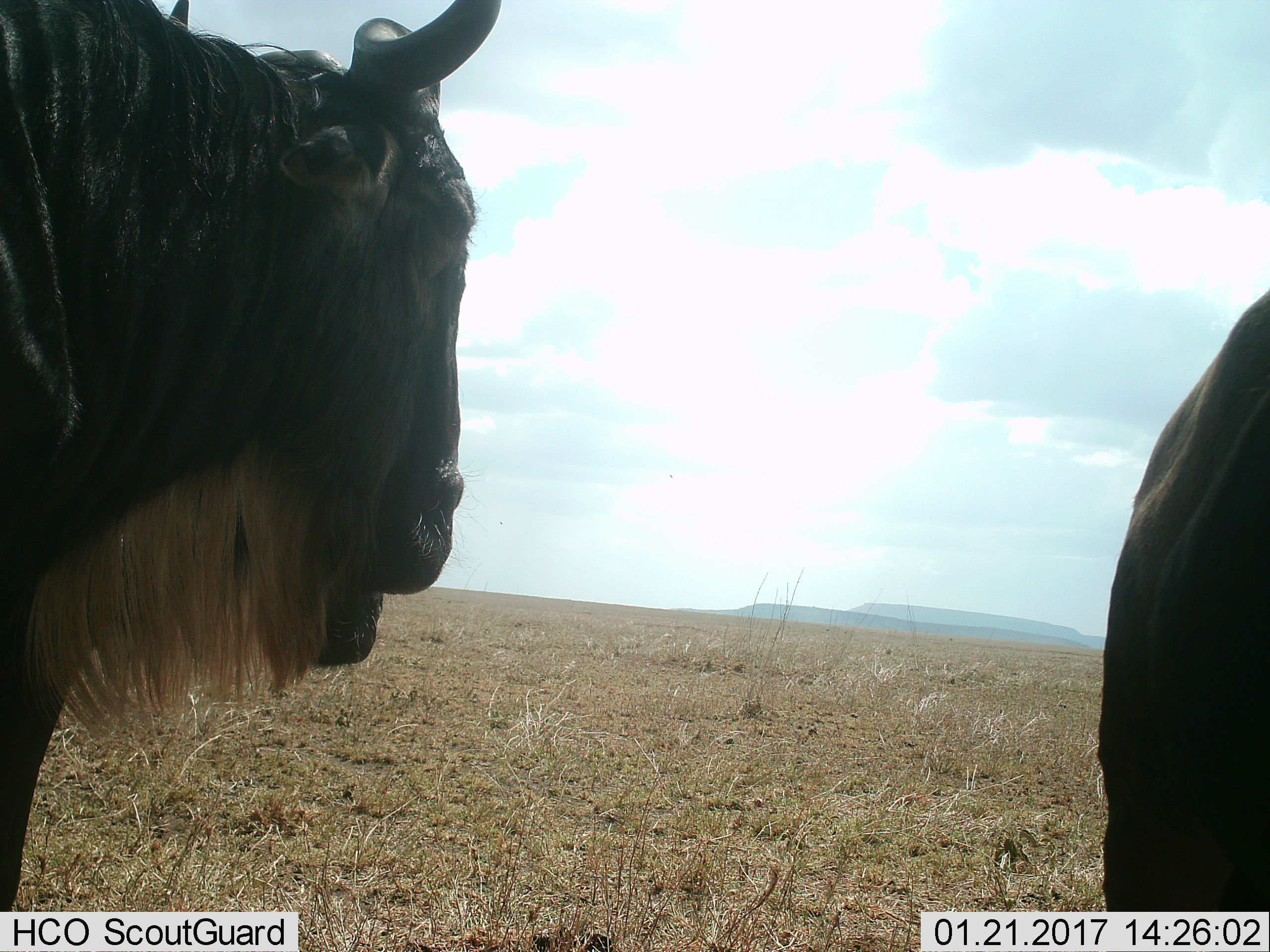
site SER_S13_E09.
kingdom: Animalia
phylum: Chordata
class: Mammalia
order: Artiodactyla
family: Bovidae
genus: Connochaetes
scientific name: Connochaetes taurinus taurinus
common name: blue wildebeest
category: wildebeestblue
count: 2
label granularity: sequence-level